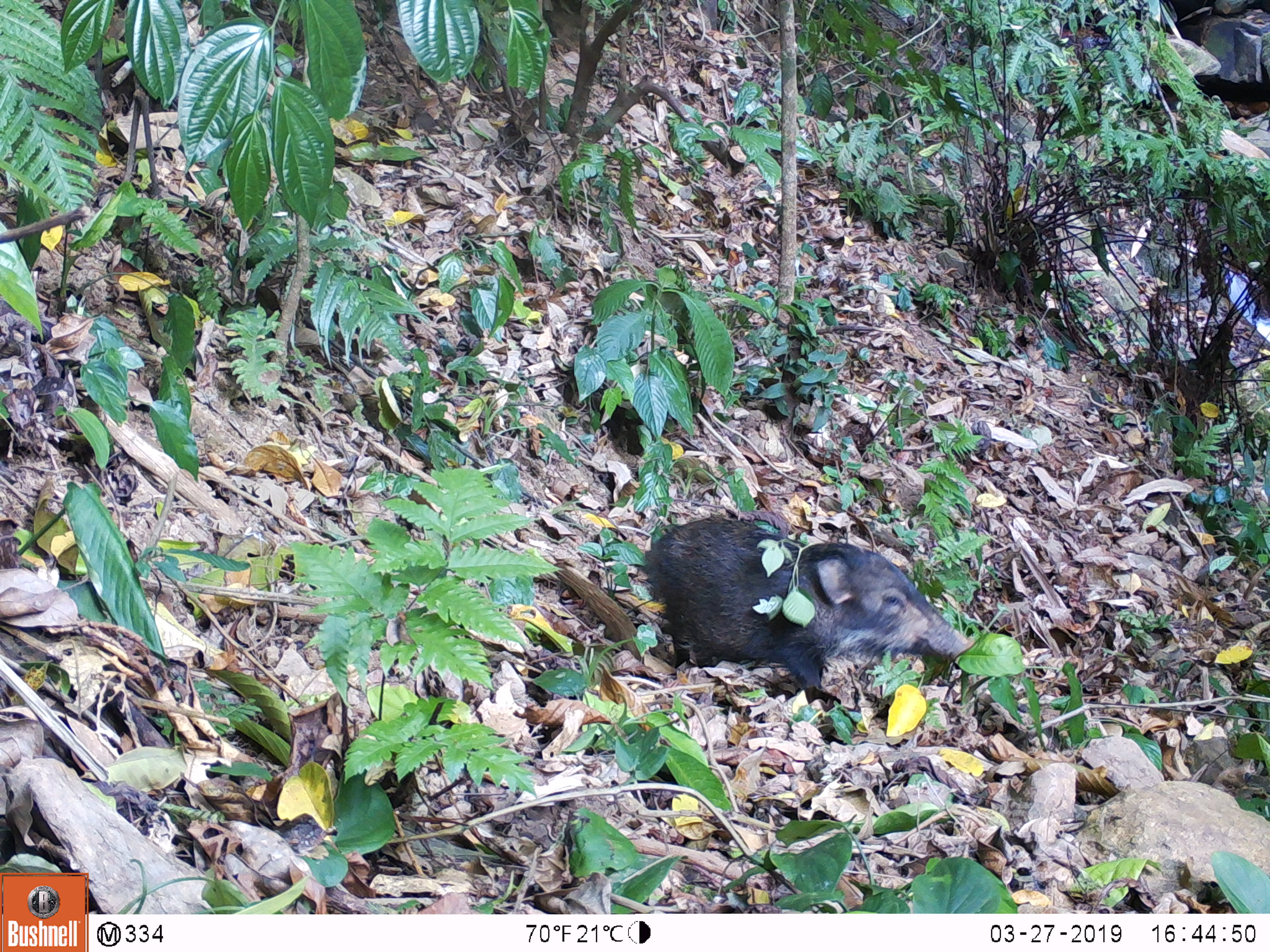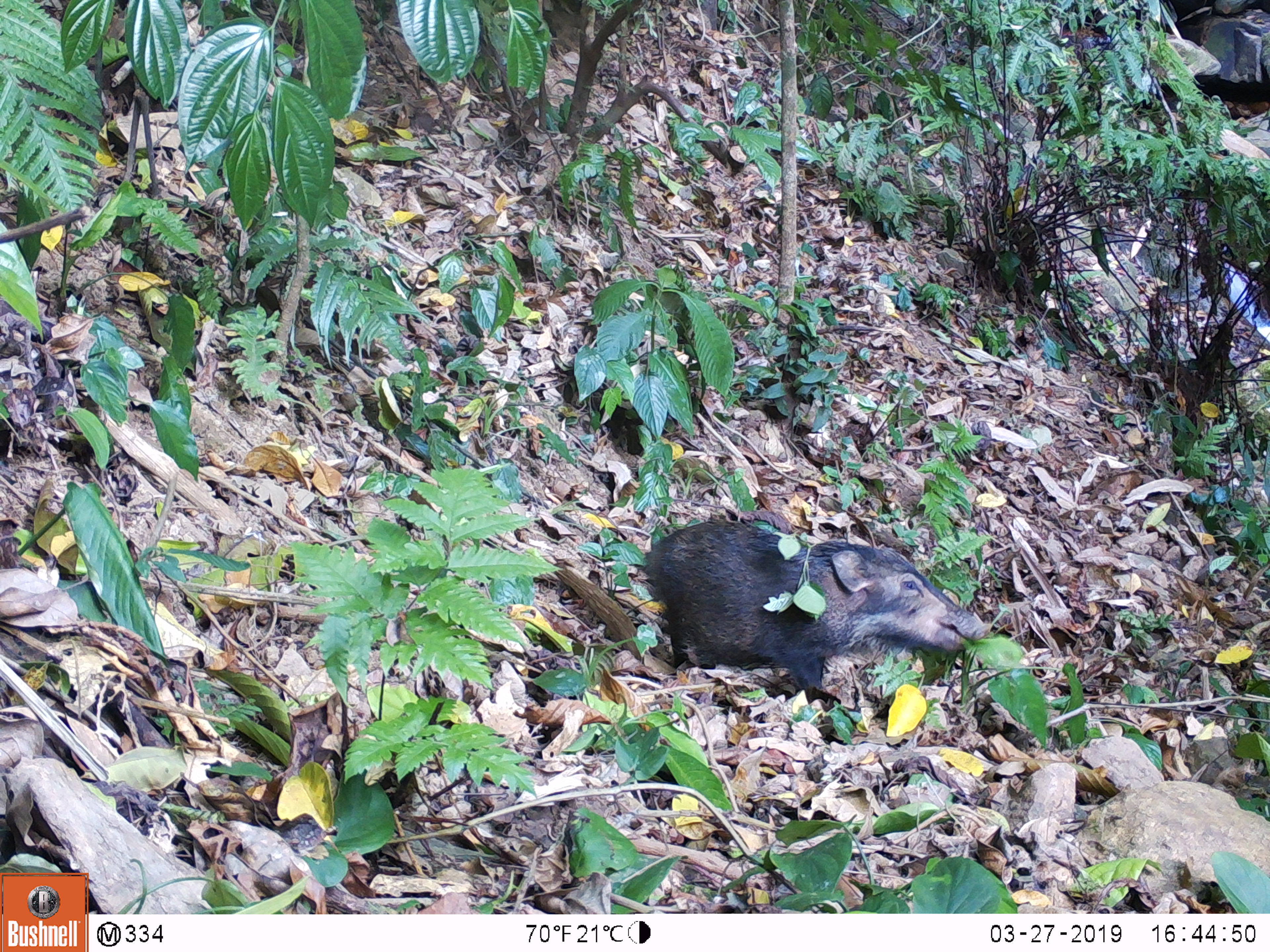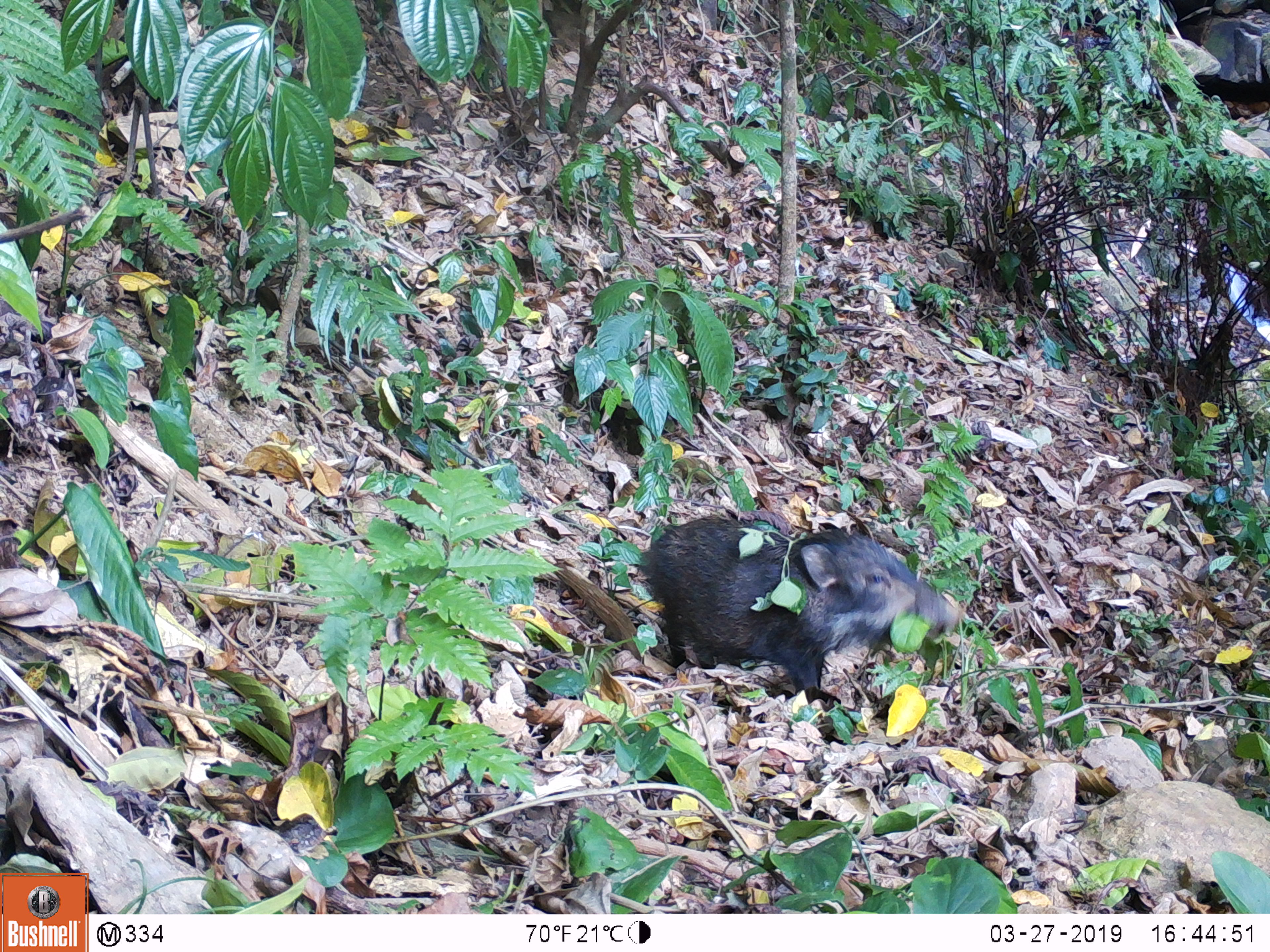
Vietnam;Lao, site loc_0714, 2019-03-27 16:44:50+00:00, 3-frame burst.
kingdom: Animalia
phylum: Chordata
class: Mammalia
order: Artiodactyla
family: Suidae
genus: Sus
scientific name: Sus scrofa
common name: eurasian wild pig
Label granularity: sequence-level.